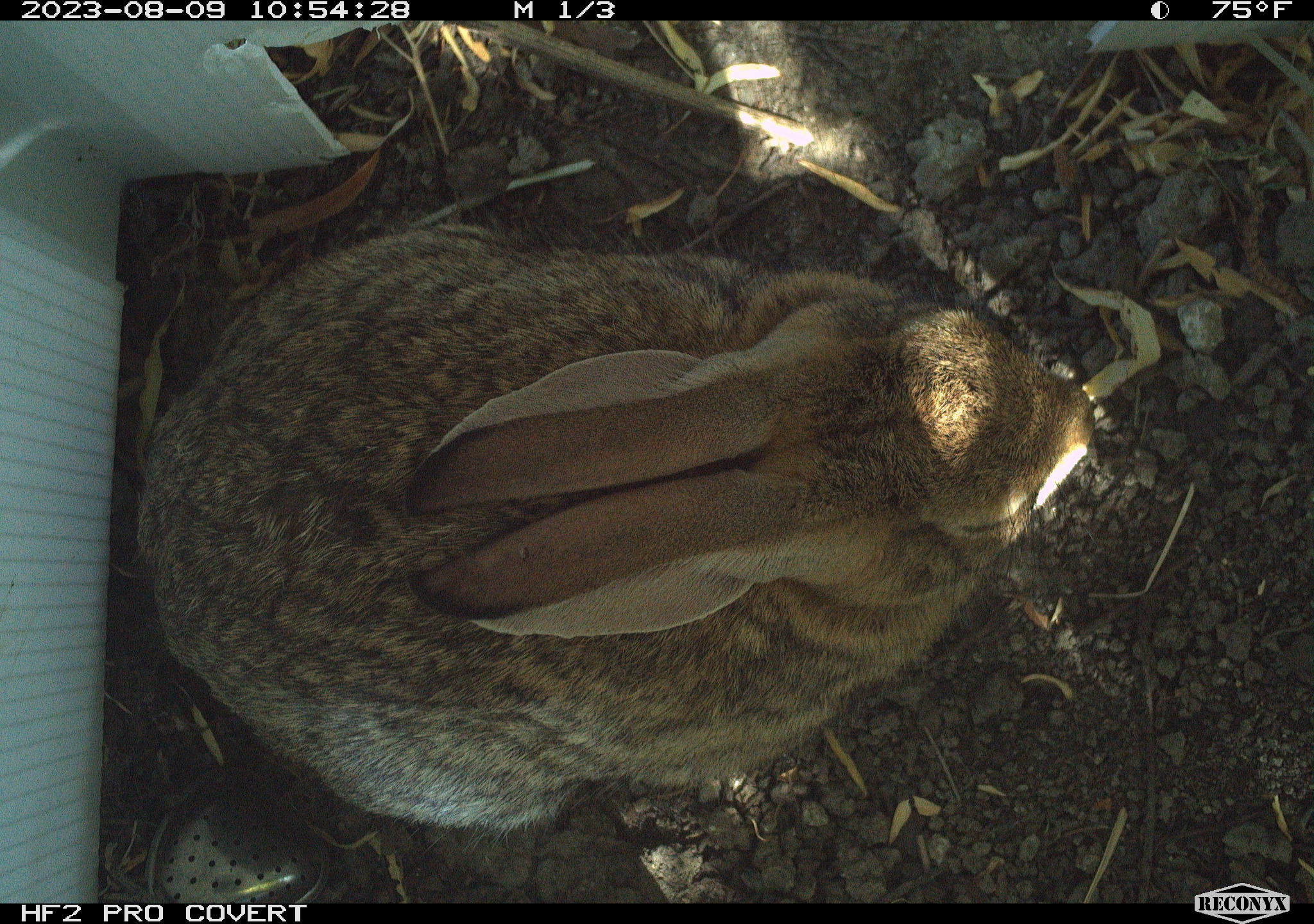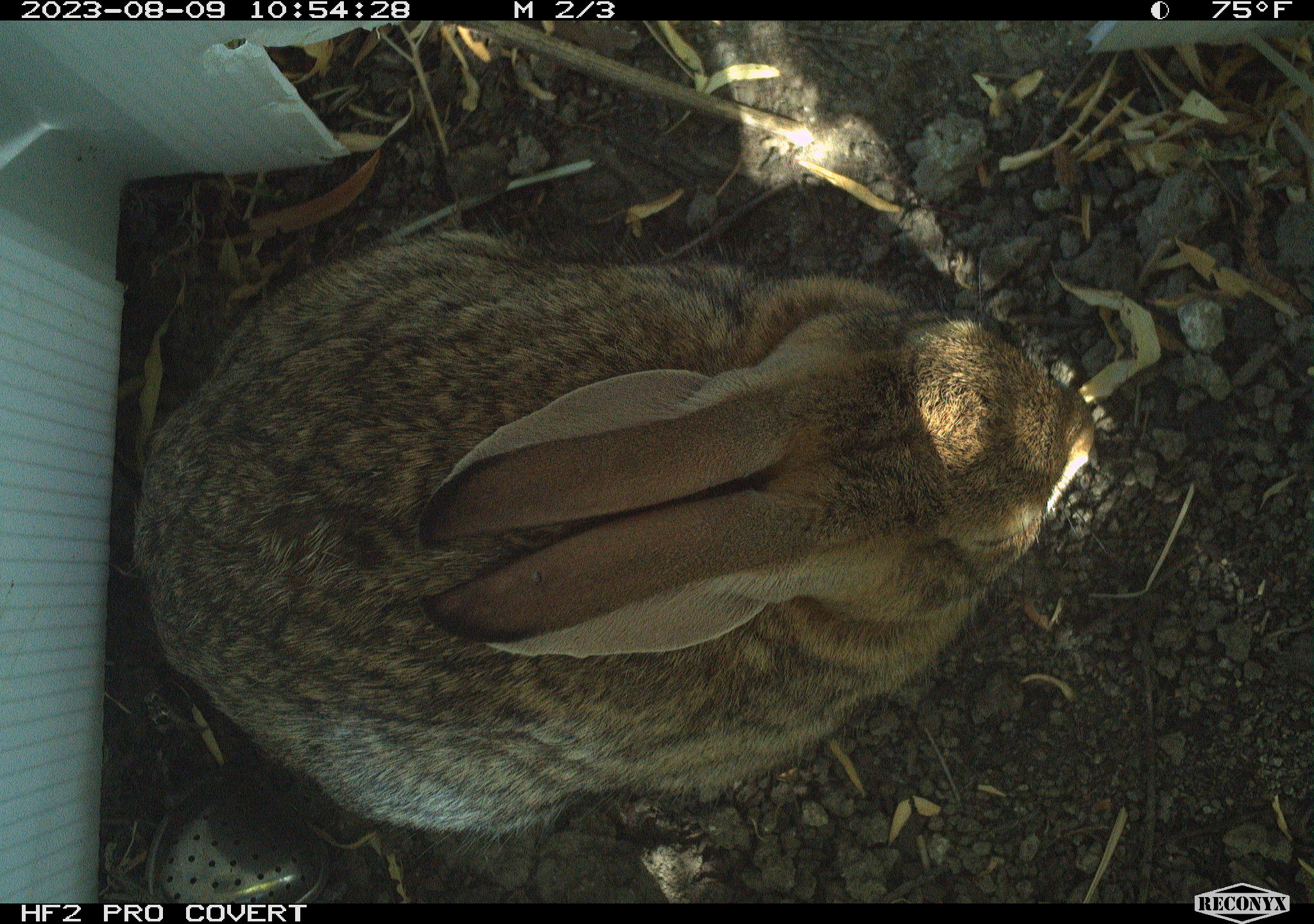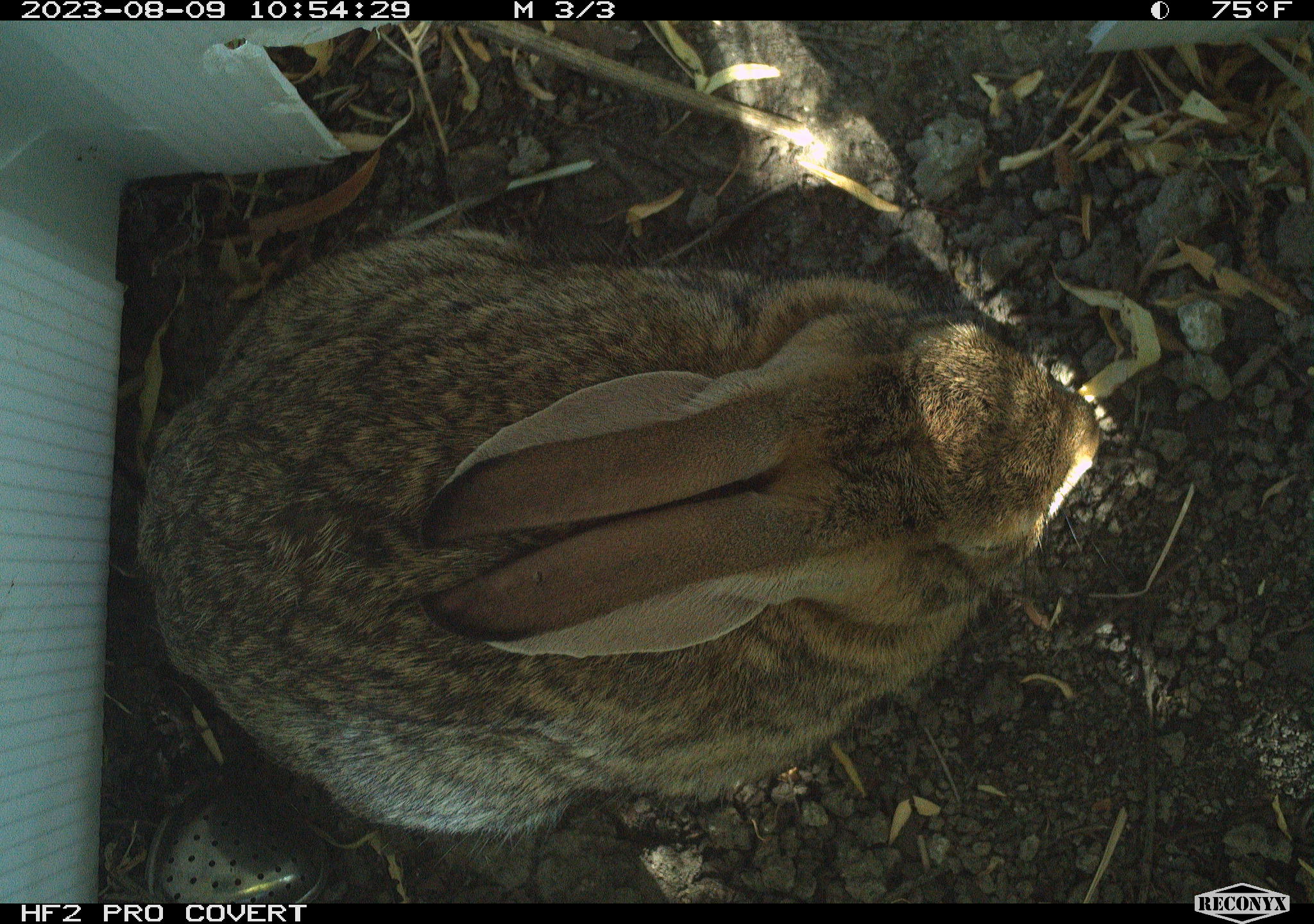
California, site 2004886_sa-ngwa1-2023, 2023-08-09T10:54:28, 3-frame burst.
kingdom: Animalia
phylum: Chordata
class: Mammalia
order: Lagomorpha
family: Leporidae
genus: Sylvilagus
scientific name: Sylvilagus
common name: cottontail rabbits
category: sylvilagus species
Sylvilagus species (cottontail rabbits) (Sylvilagus).